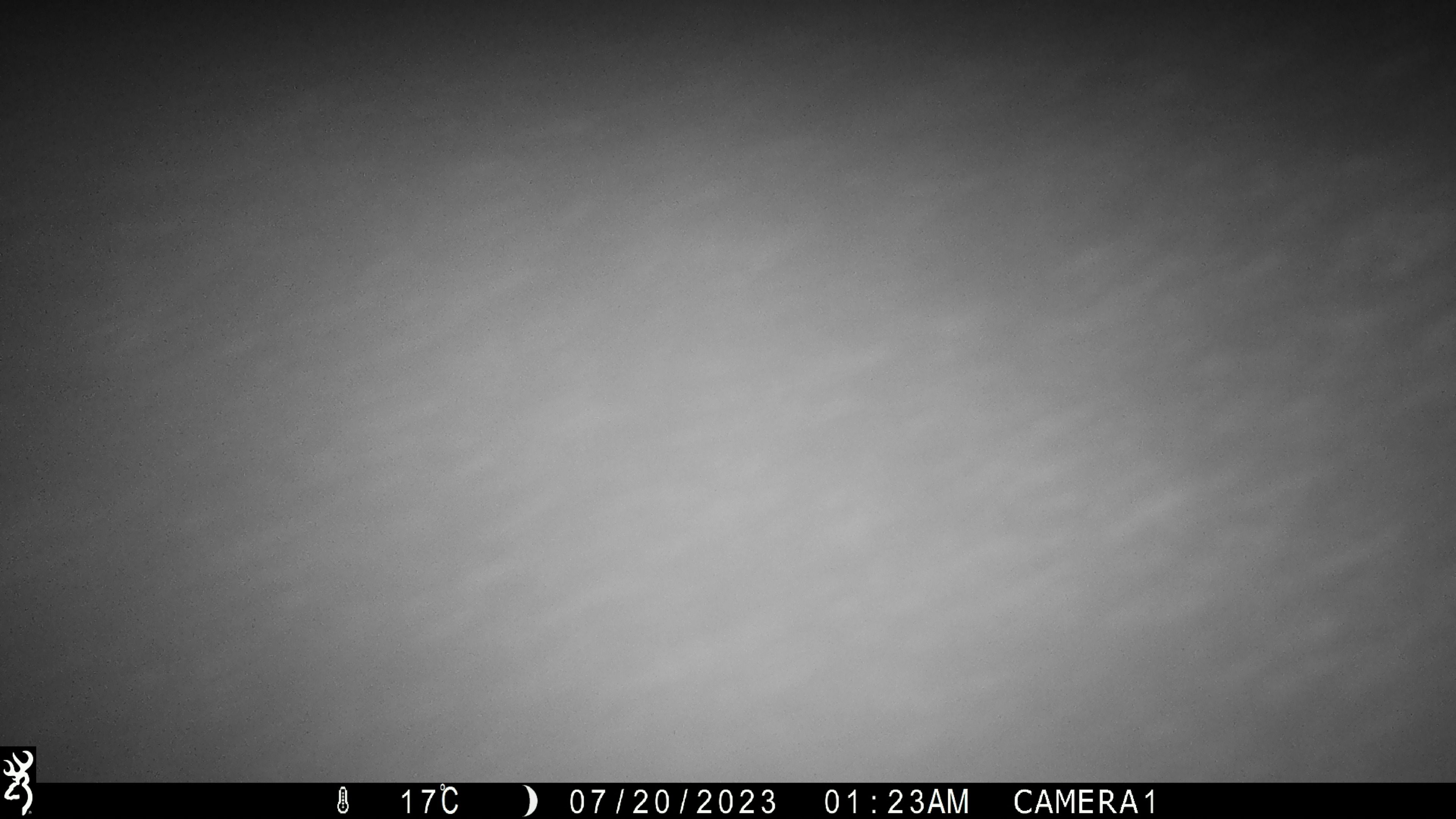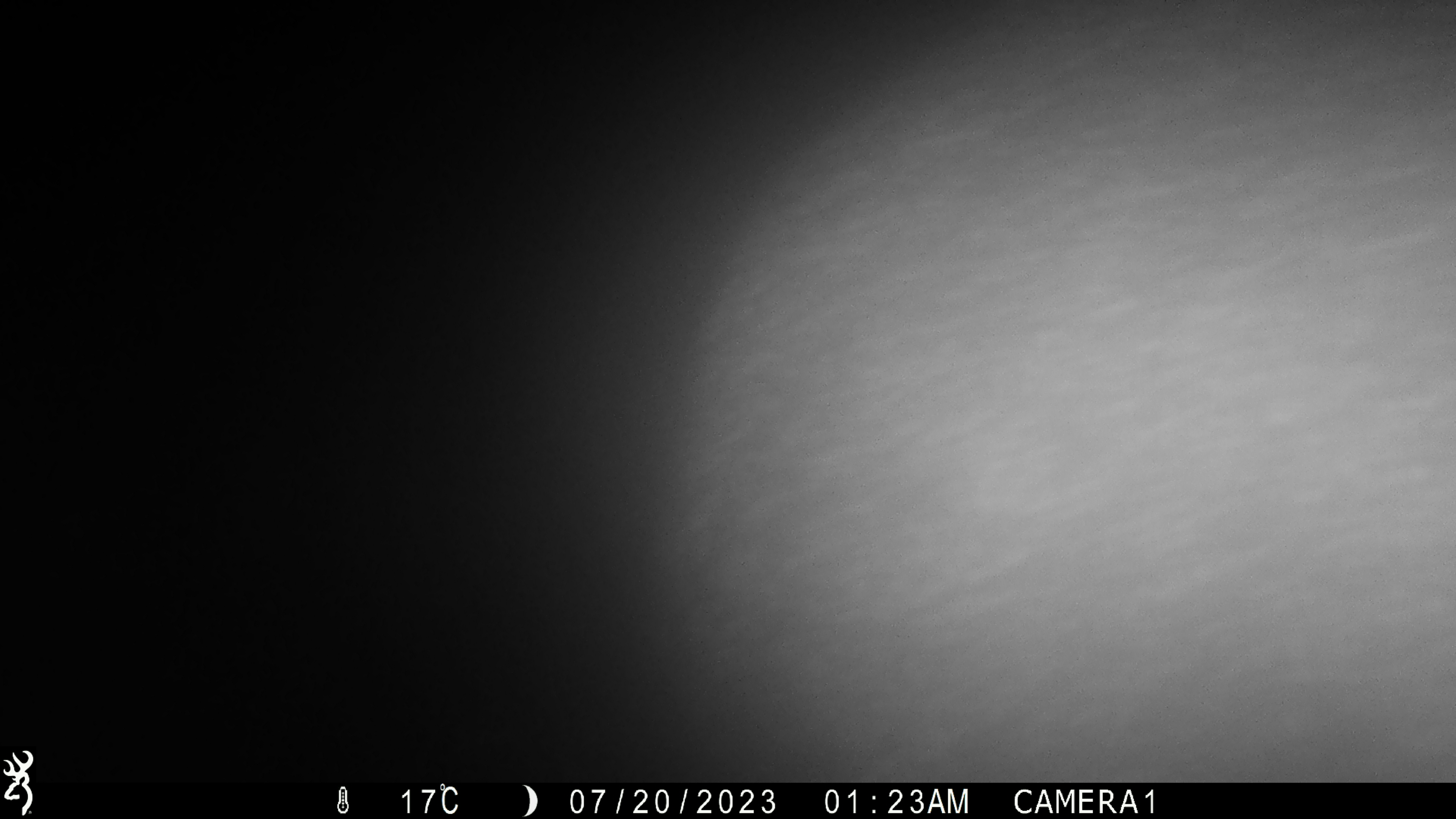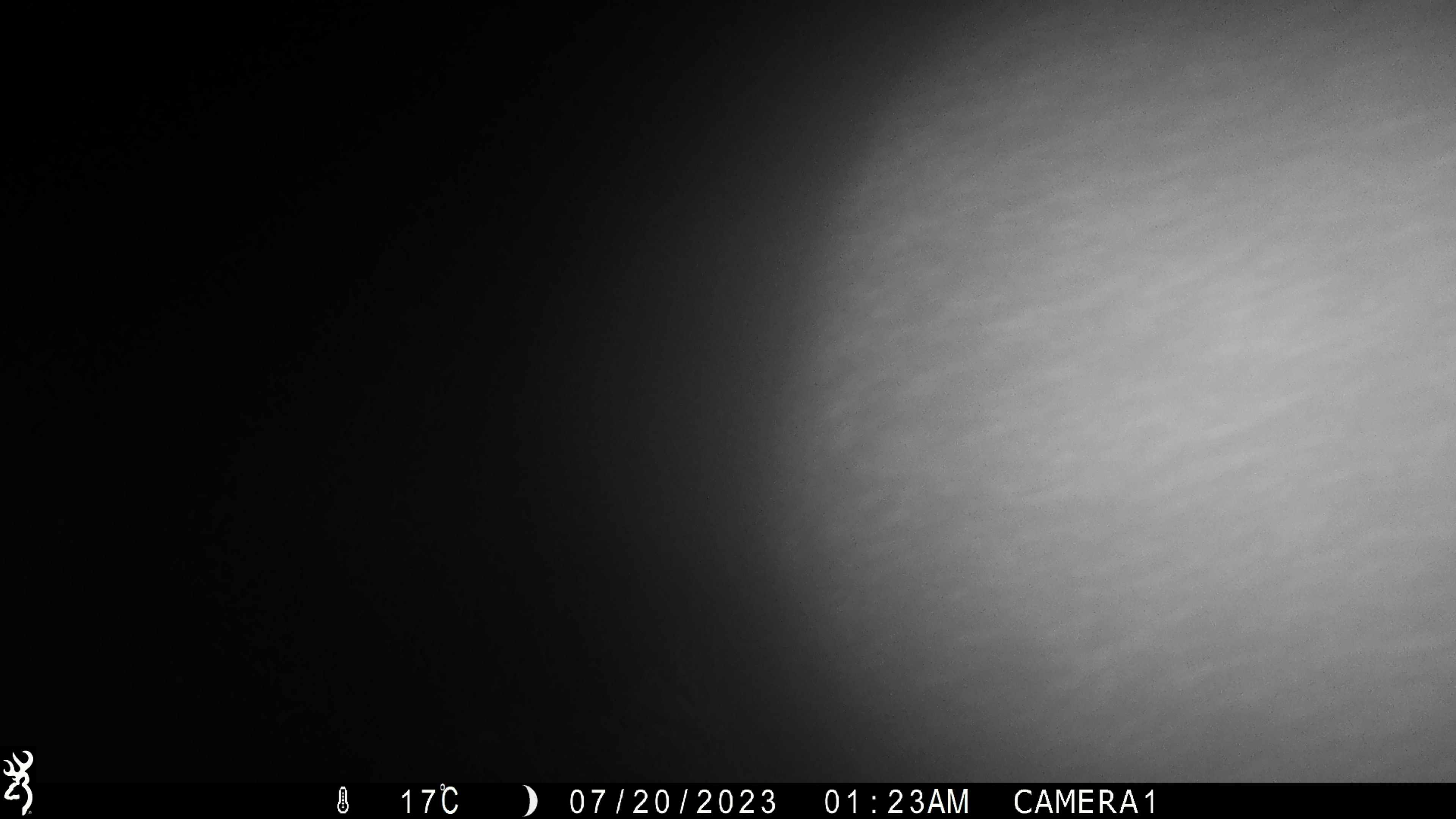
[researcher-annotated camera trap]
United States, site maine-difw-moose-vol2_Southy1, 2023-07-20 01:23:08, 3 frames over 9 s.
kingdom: Animalia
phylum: Chordata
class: Mammalia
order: Artiodactyla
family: Cervidae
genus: Alces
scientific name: Alces alces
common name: moose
Moose (Alces alces).